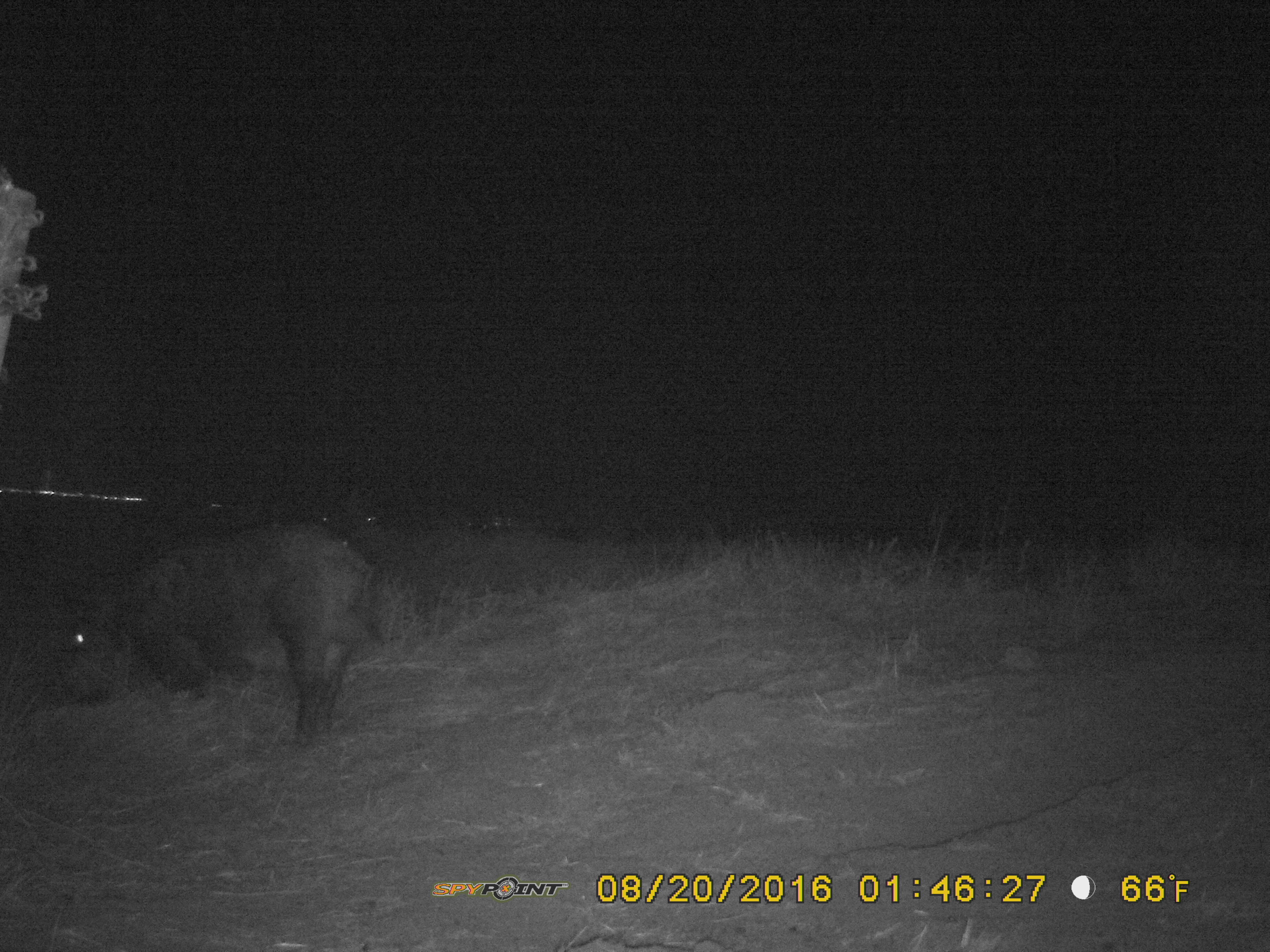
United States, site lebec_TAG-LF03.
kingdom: Animalia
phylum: Chordata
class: Mammalia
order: Artiodactyla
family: Suidae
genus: Sus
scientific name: Sus scrofa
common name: wild boar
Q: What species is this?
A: Sus scrofa (wild boar).